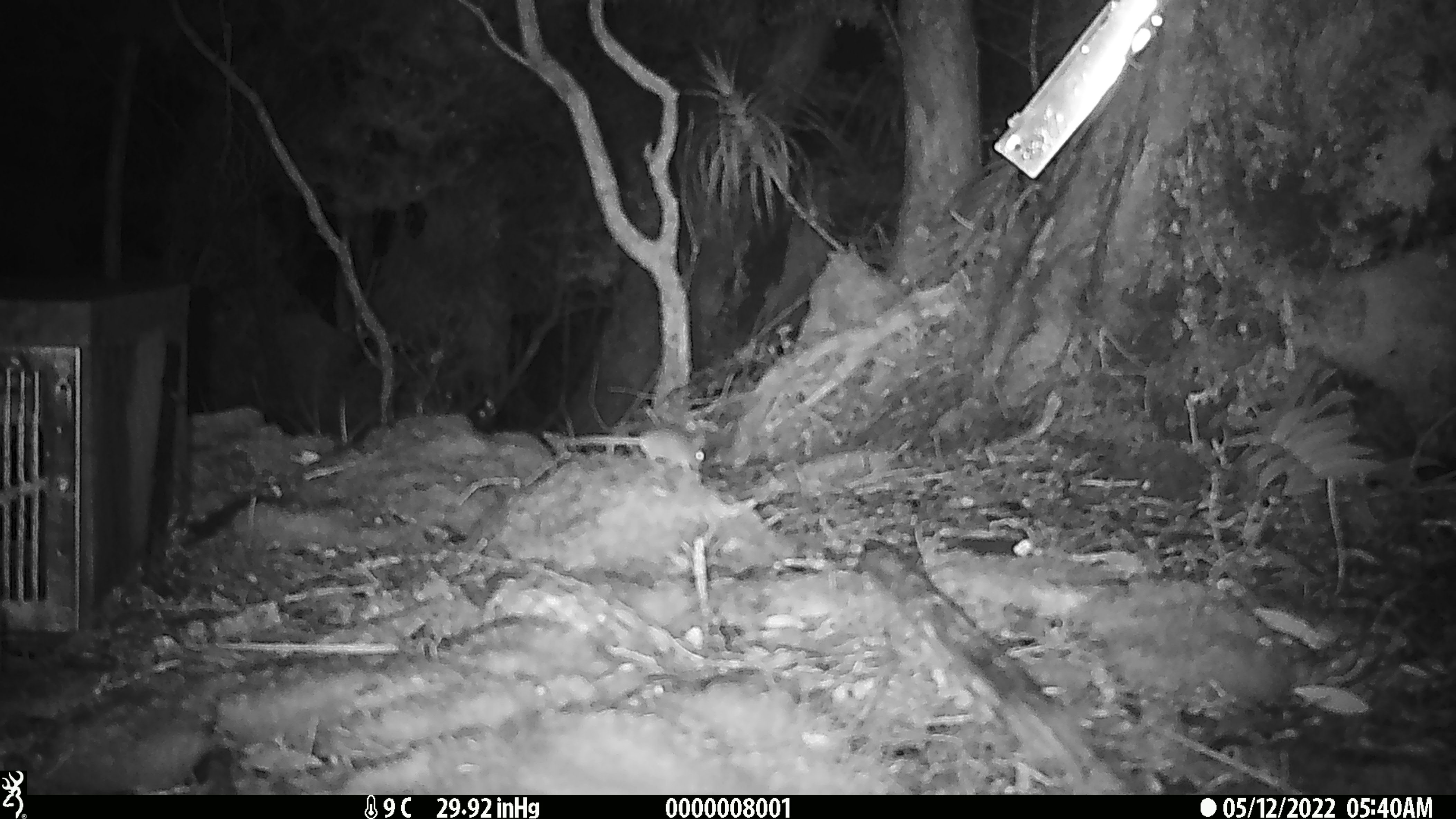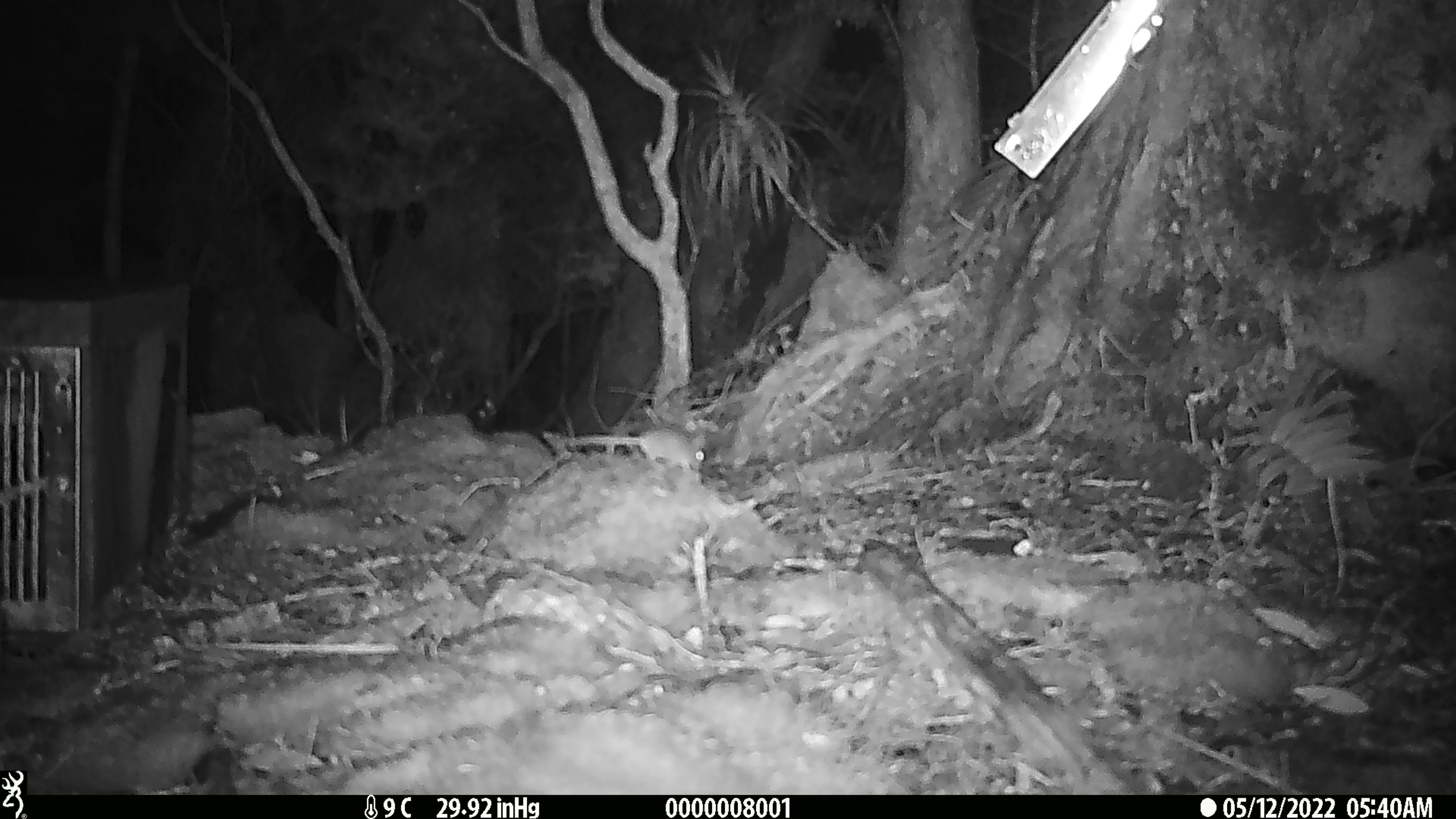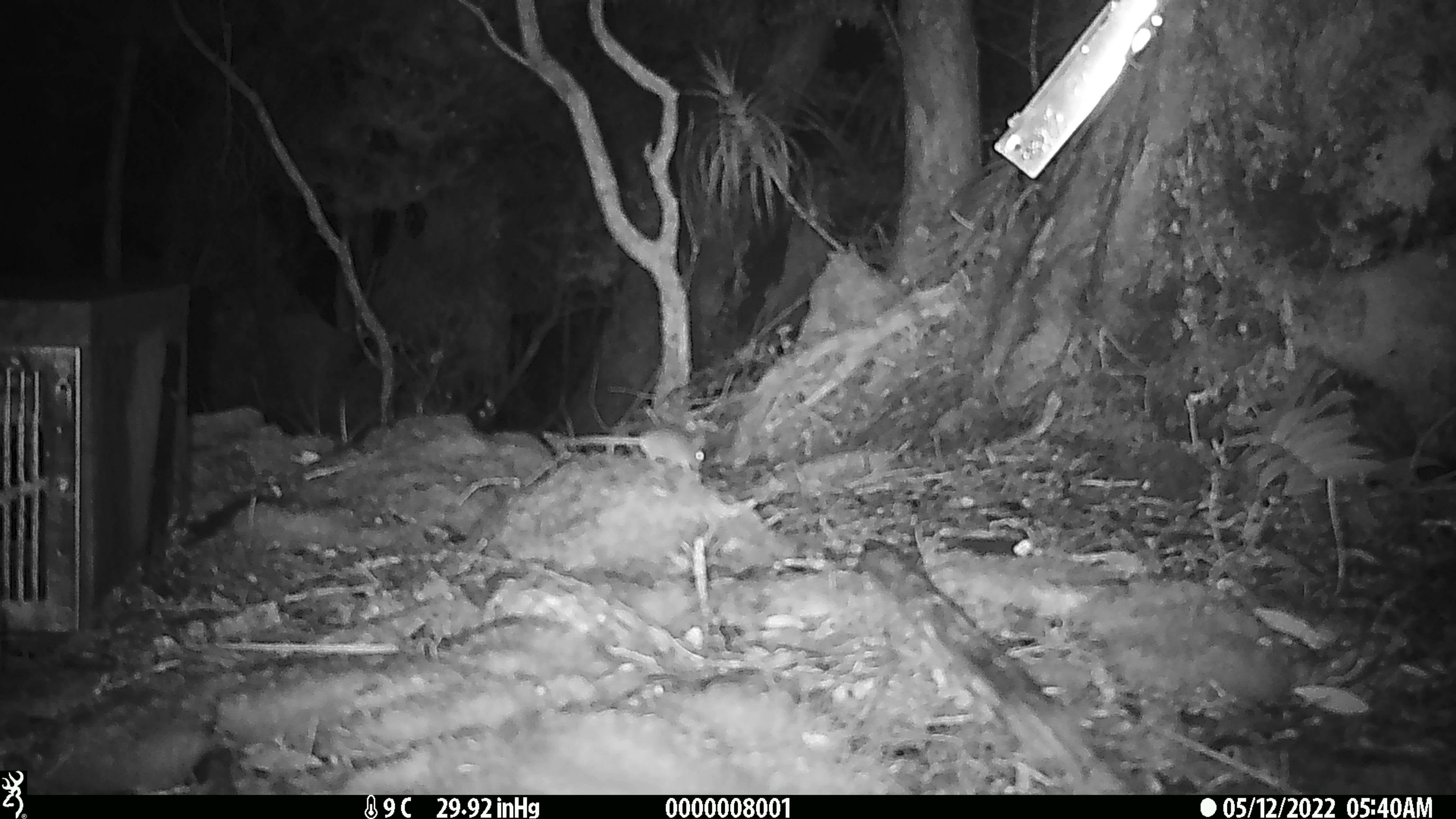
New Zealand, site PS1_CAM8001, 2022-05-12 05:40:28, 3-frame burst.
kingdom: Animalia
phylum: Chordata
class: Mammalia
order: Rodentia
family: Muridae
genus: Mus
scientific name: Mus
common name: mouse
Mouse (Mus).